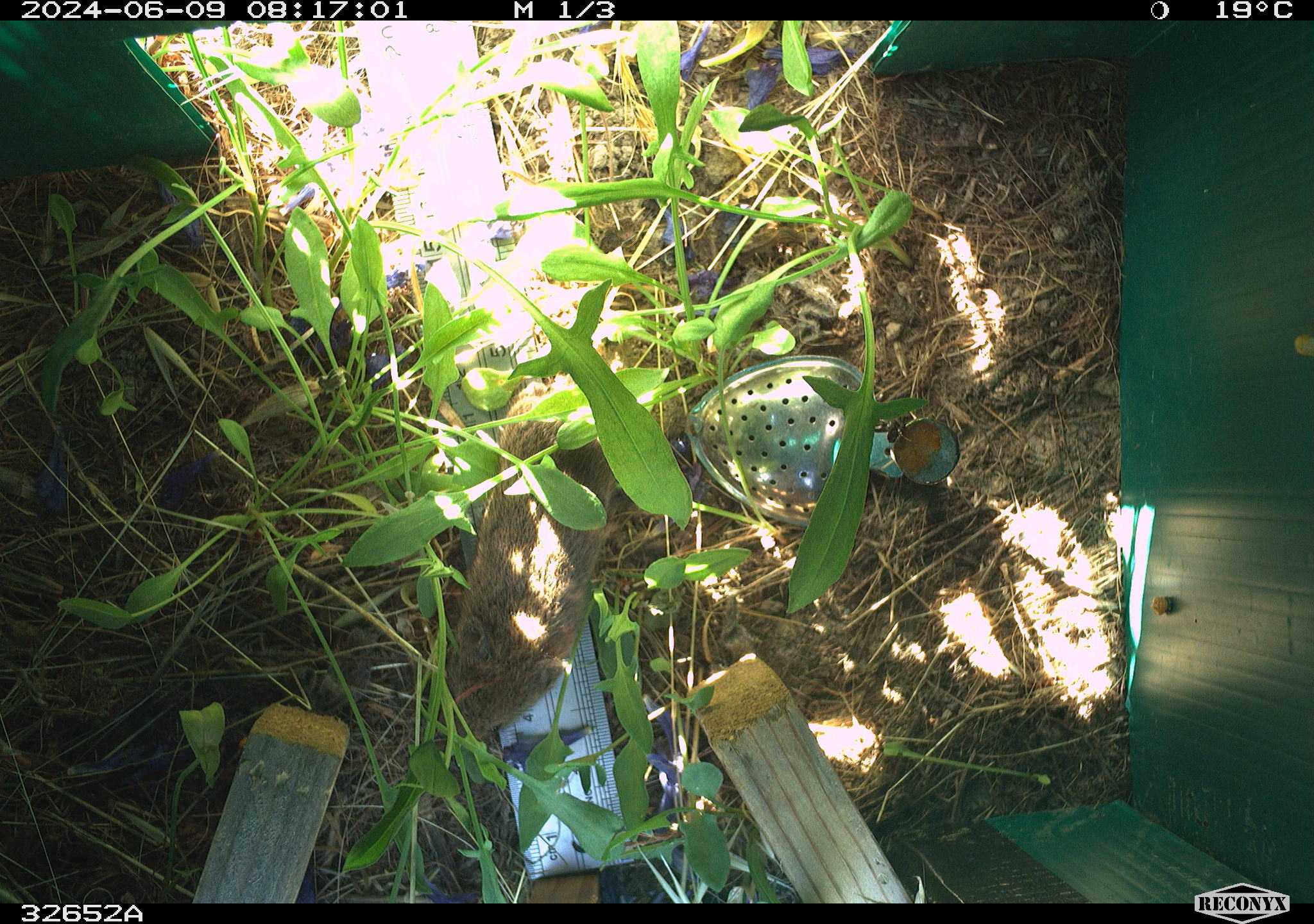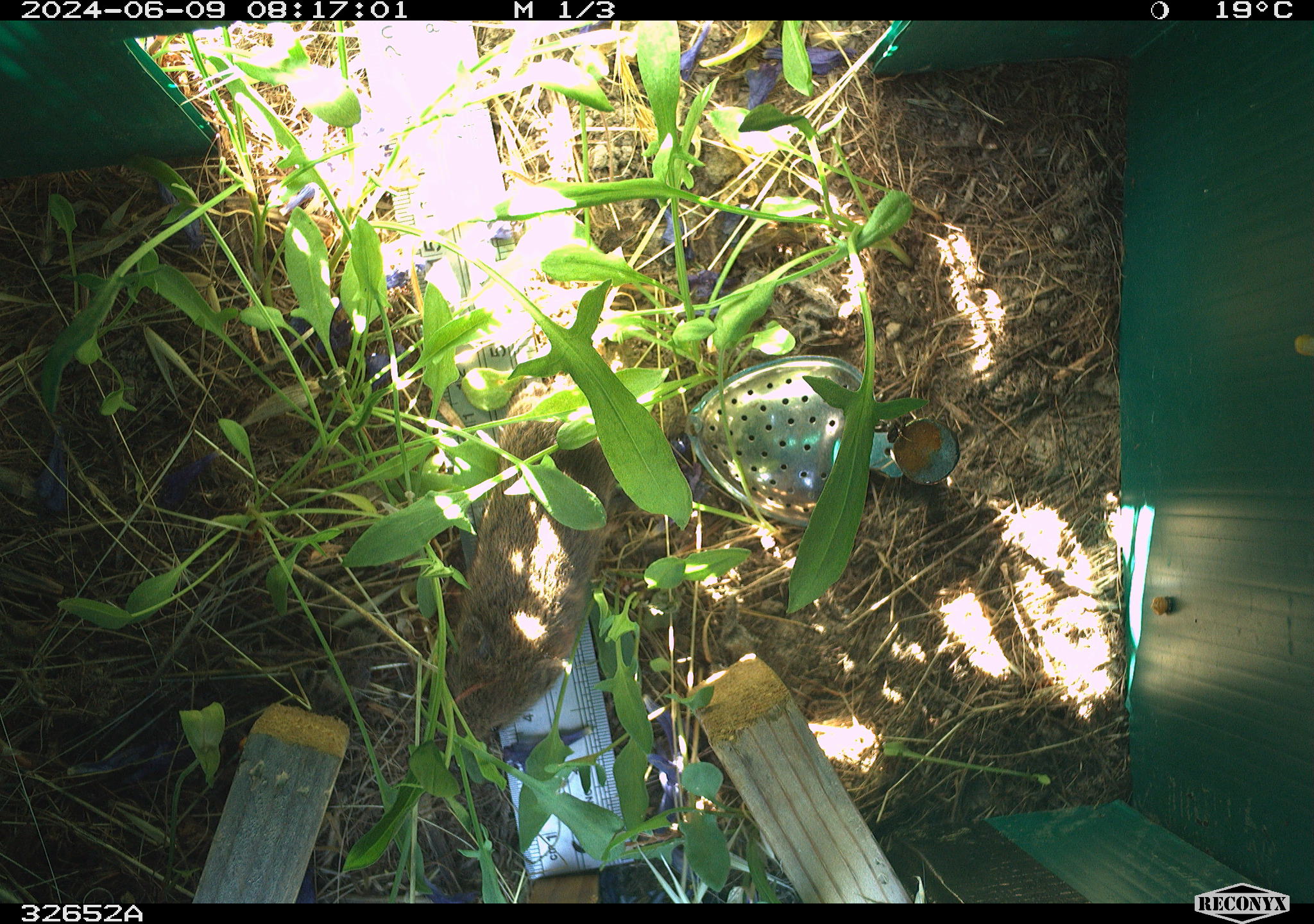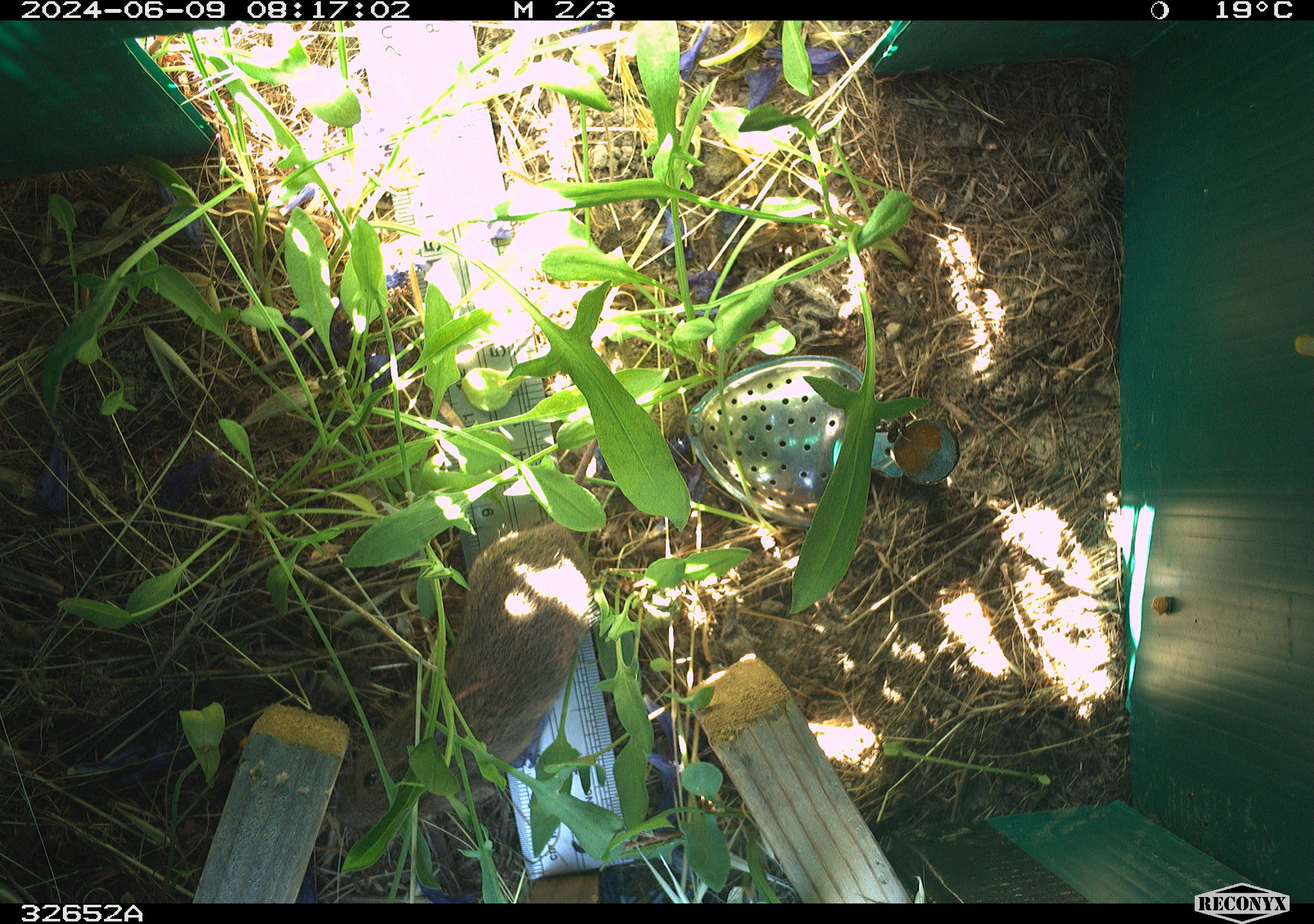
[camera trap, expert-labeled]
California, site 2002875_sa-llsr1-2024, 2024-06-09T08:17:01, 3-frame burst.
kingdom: Animalia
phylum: Chordata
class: Mammalia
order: Rodentia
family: Cricetidae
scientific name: Arvicolinae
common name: voles, lemmings, and muskrats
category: arvicolinae subfamily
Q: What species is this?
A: Arvicolinae subfamily (voles, lemmings, and muskrats) (Arvicolinae).